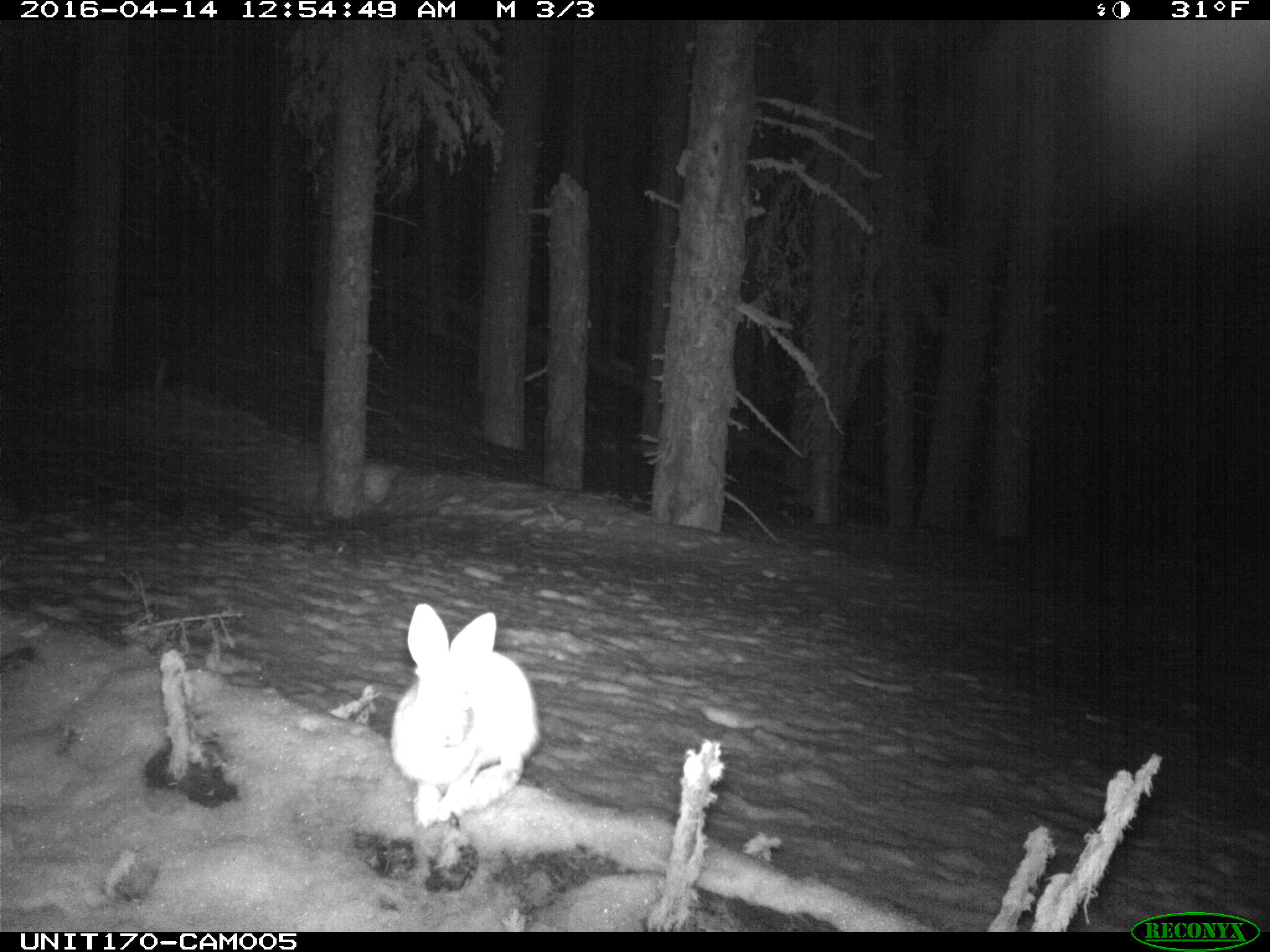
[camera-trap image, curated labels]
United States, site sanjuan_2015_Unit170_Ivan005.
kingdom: Animalia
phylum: Chordata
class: Mammalia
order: Lagomorpha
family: Leporidae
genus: Lepus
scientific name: Lepus americanus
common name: snowshoe hare